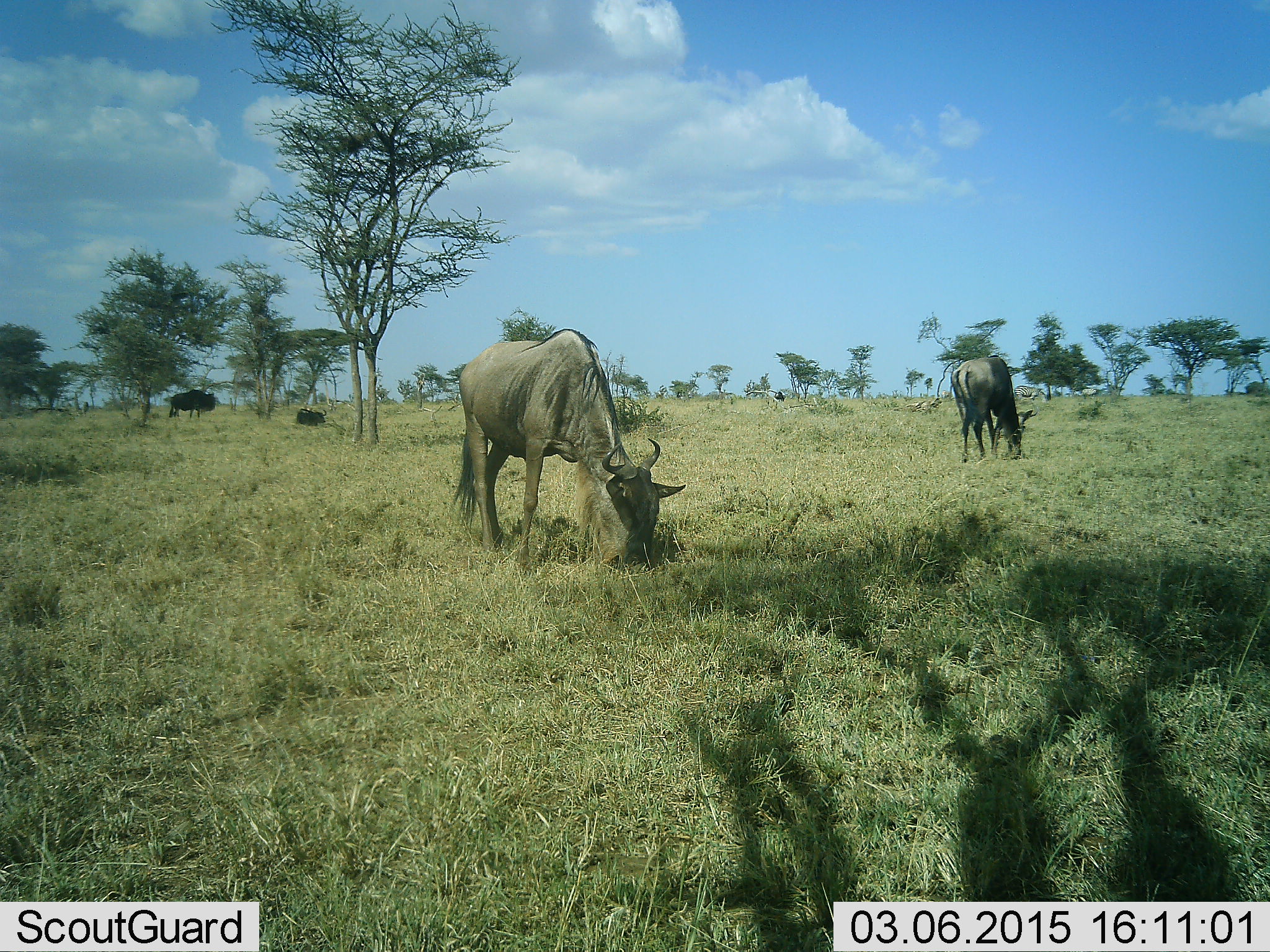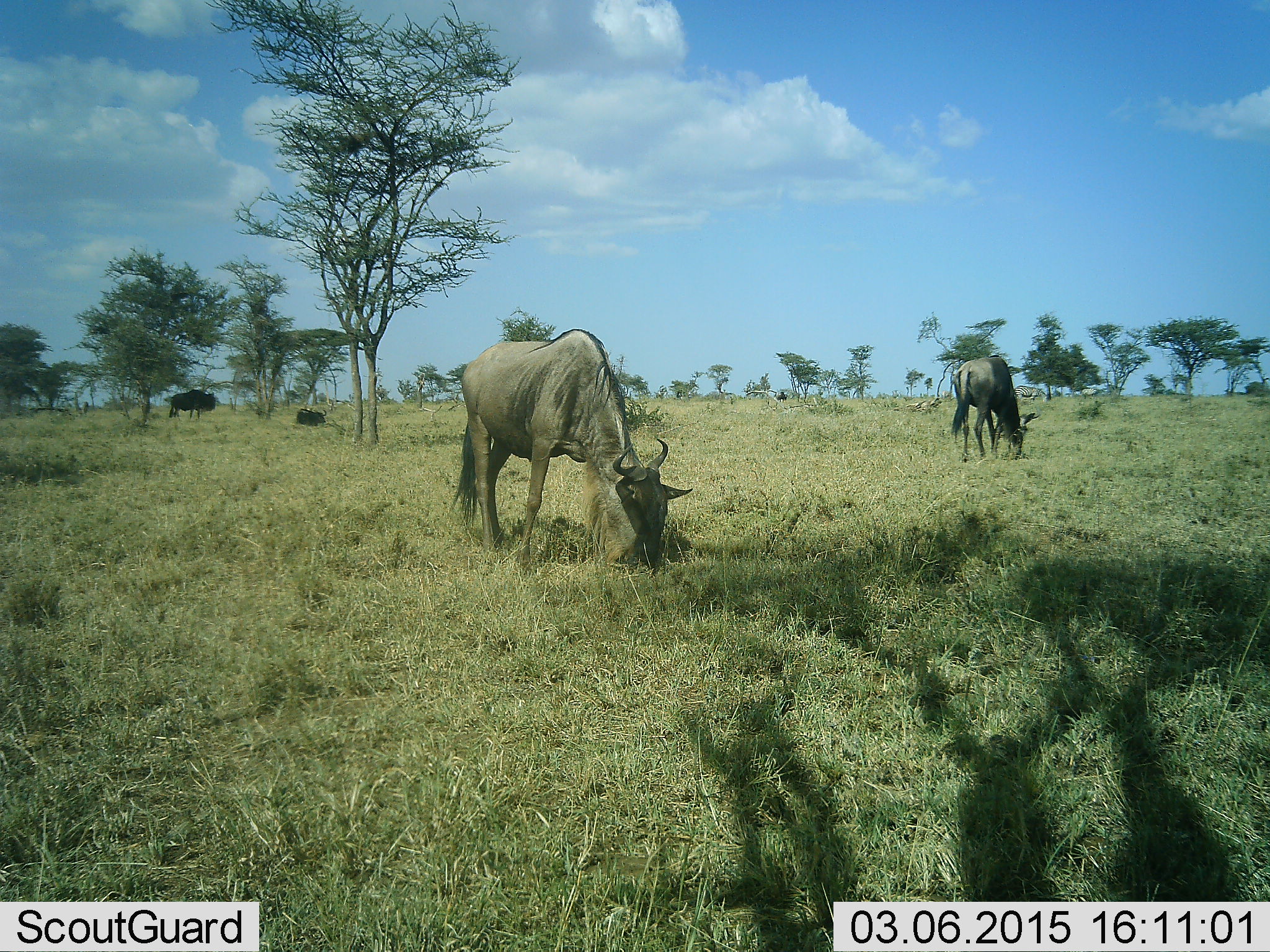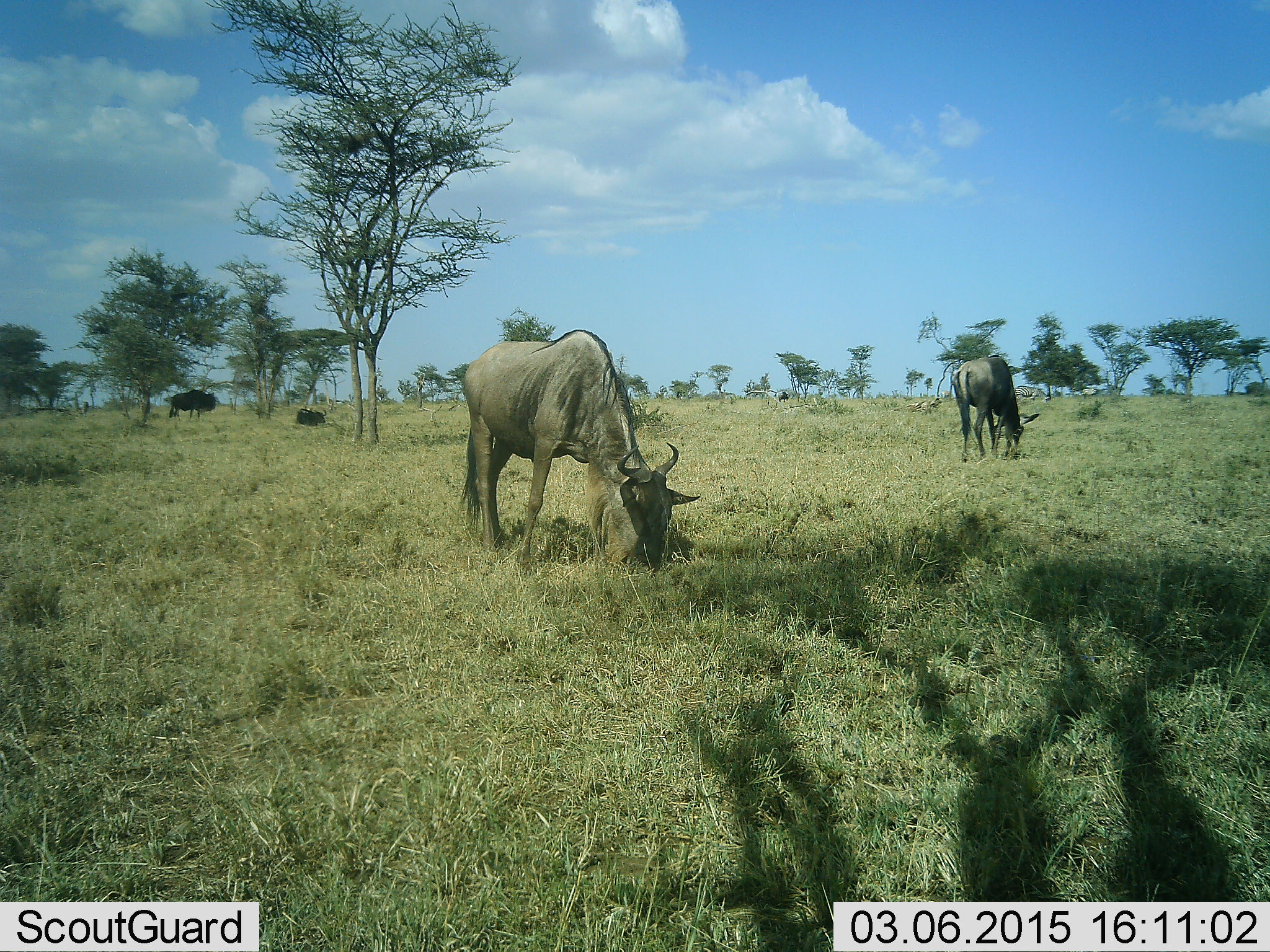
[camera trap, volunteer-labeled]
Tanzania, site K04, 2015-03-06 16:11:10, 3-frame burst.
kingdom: Animalia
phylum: Chordata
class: Mammalia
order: Artiodactyla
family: Bovidae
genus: Connochaetes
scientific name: Connochaetes taurinus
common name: blue wildebeest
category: wildebeest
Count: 4.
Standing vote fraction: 36%.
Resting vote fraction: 9%.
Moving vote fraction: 0%.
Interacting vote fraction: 0%.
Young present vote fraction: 0%.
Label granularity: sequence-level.